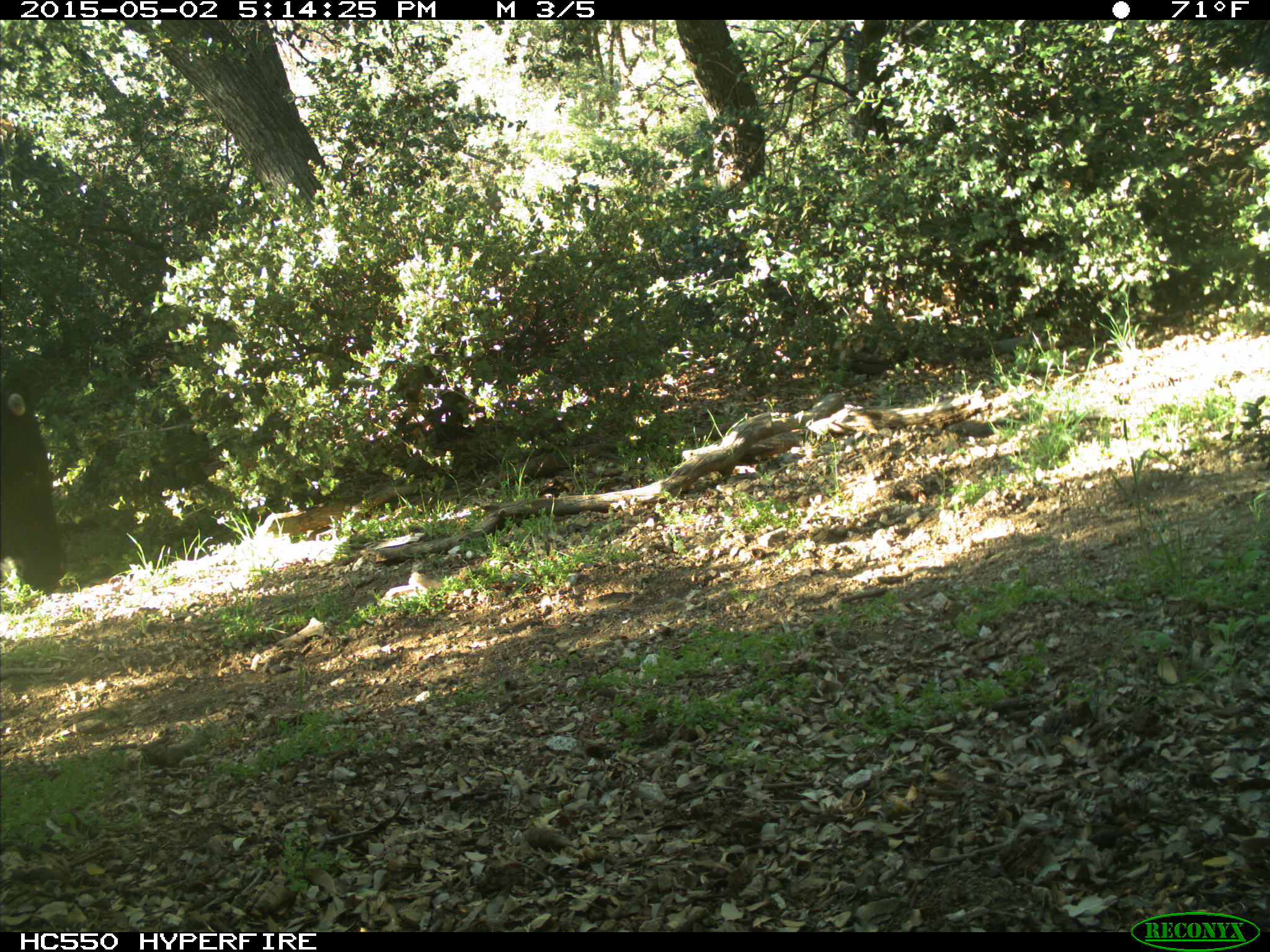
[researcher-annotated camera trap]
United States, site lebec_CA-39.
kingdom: Animalia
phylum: Chordata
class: Mammalia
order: Artiodactyla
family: Bovidae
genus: Bos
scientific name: Bos taurus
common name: domestic cow